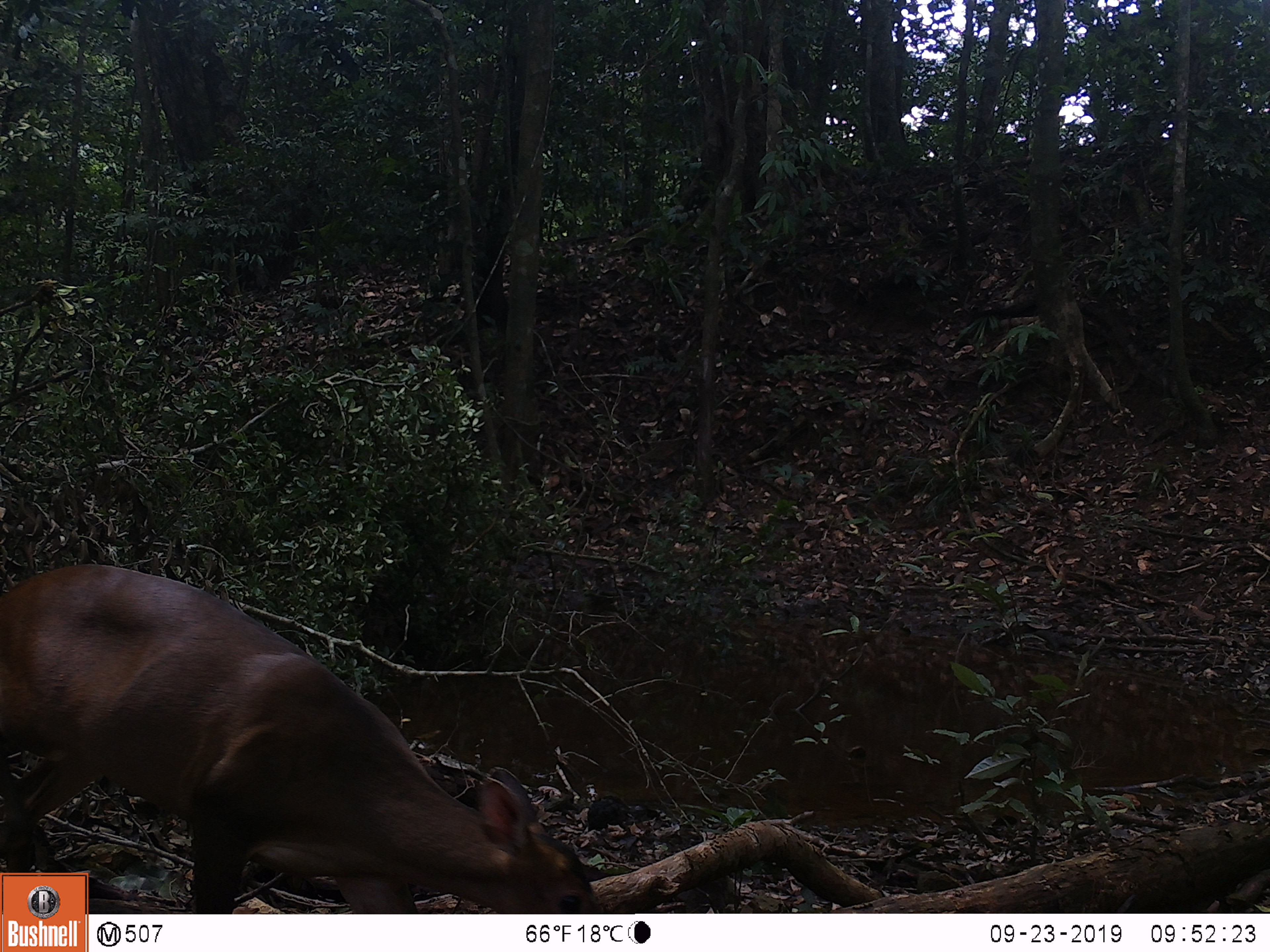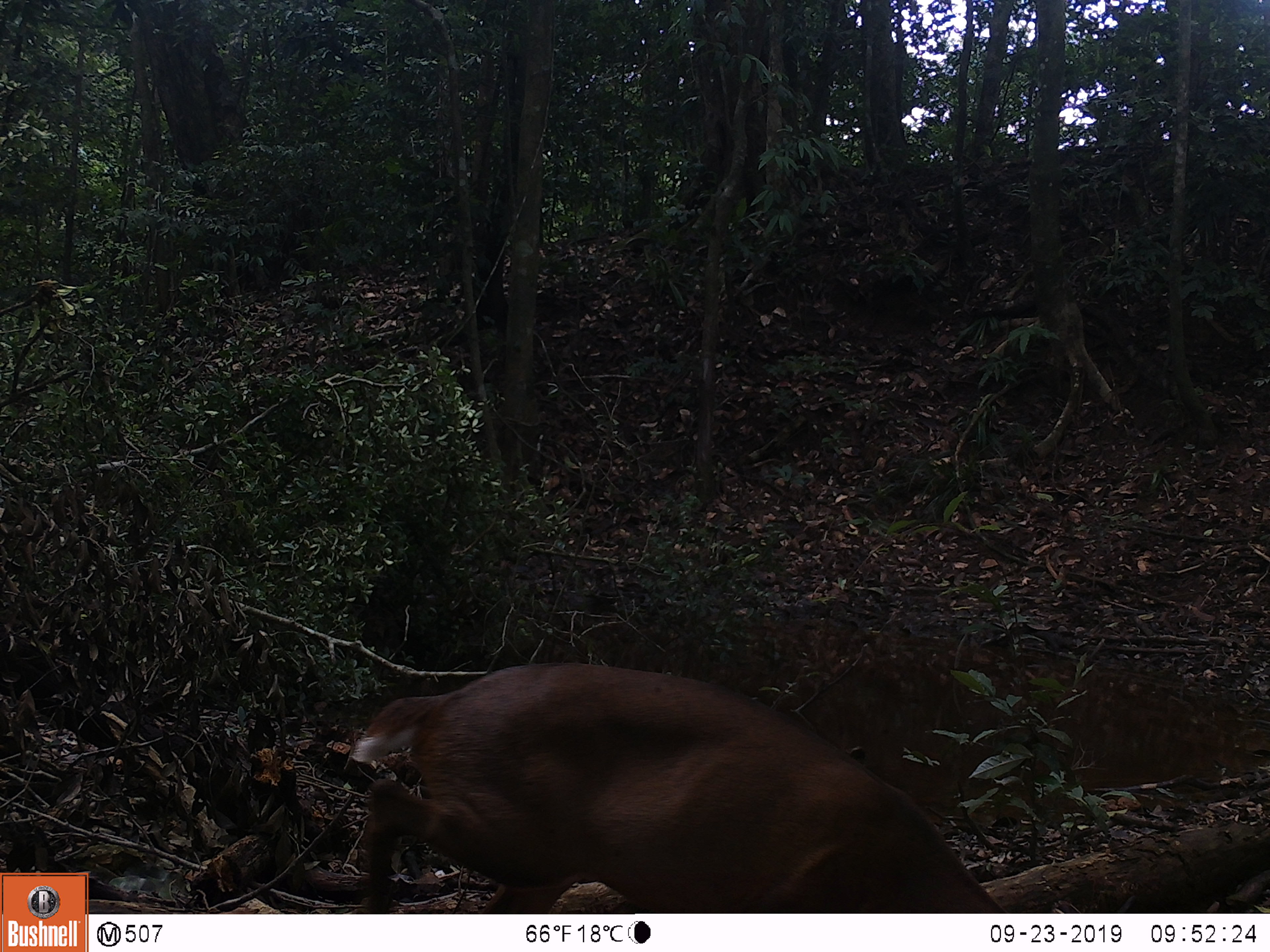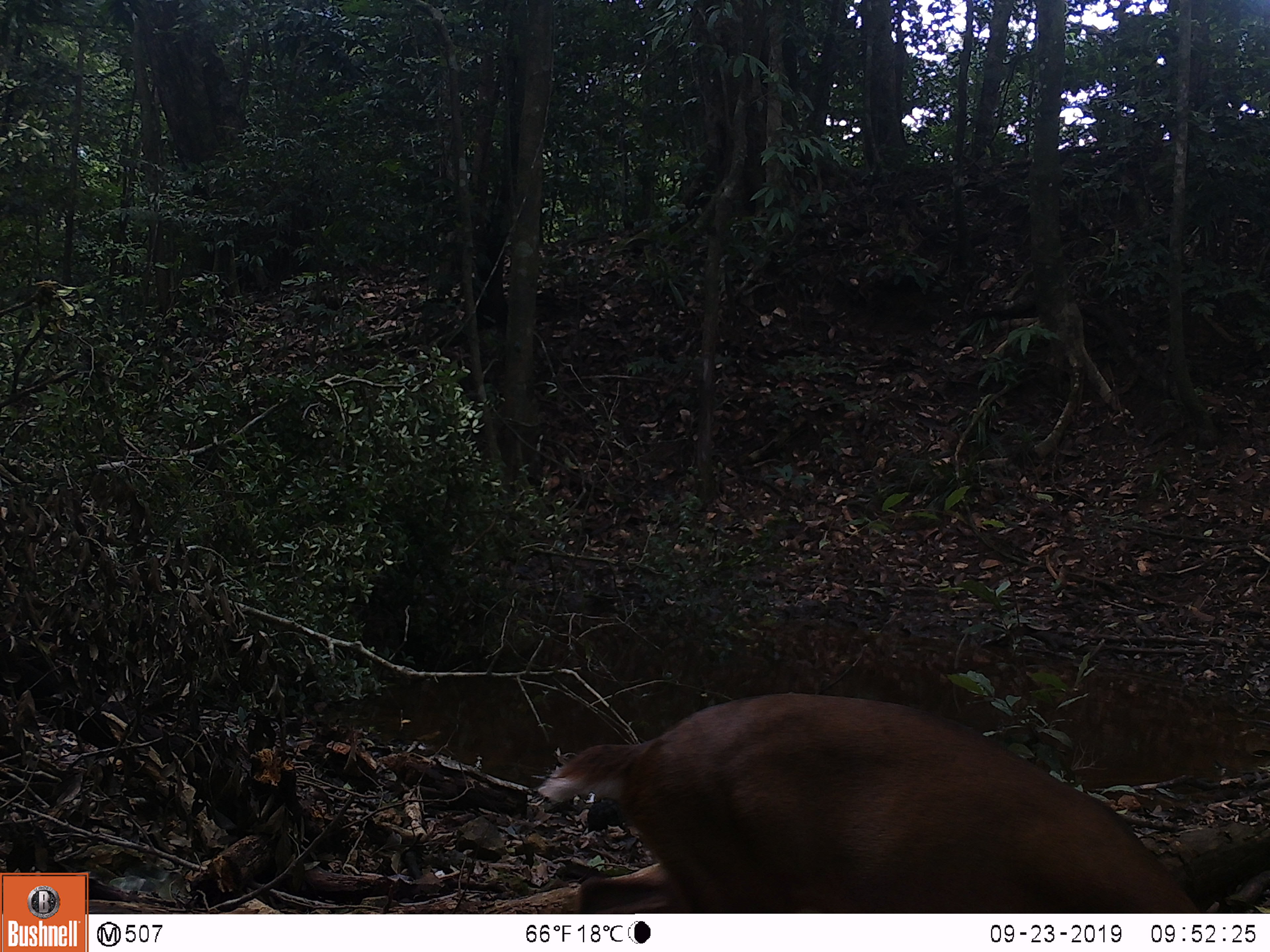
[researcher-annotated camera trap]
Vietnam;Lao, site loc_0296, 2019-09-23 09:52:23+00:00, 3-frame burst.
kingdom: Animalia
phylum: Chordata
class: Mammalia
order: Artiodactyla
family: Cervidae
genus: Muntiacus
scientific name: Muntiacus vuquangensis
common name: large-antlered muntjac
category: large antlered muntjac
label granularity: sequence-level